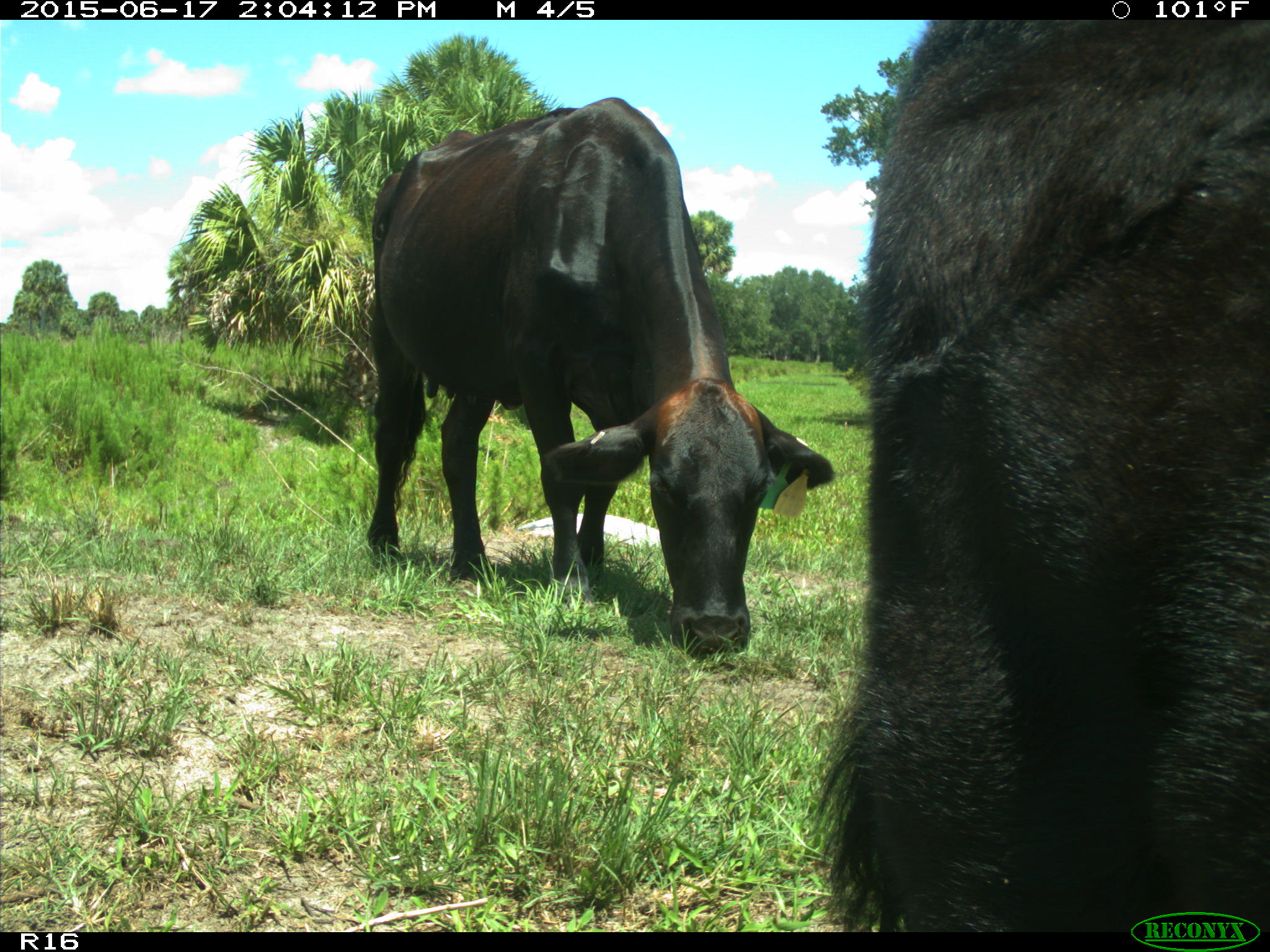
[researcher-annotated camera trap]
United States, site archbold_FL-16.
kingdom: Animalia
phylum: Chordata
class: Mammalia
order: Artiodactyla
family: Bovidae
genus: Bos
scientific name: Bos taurus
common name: domestic cow